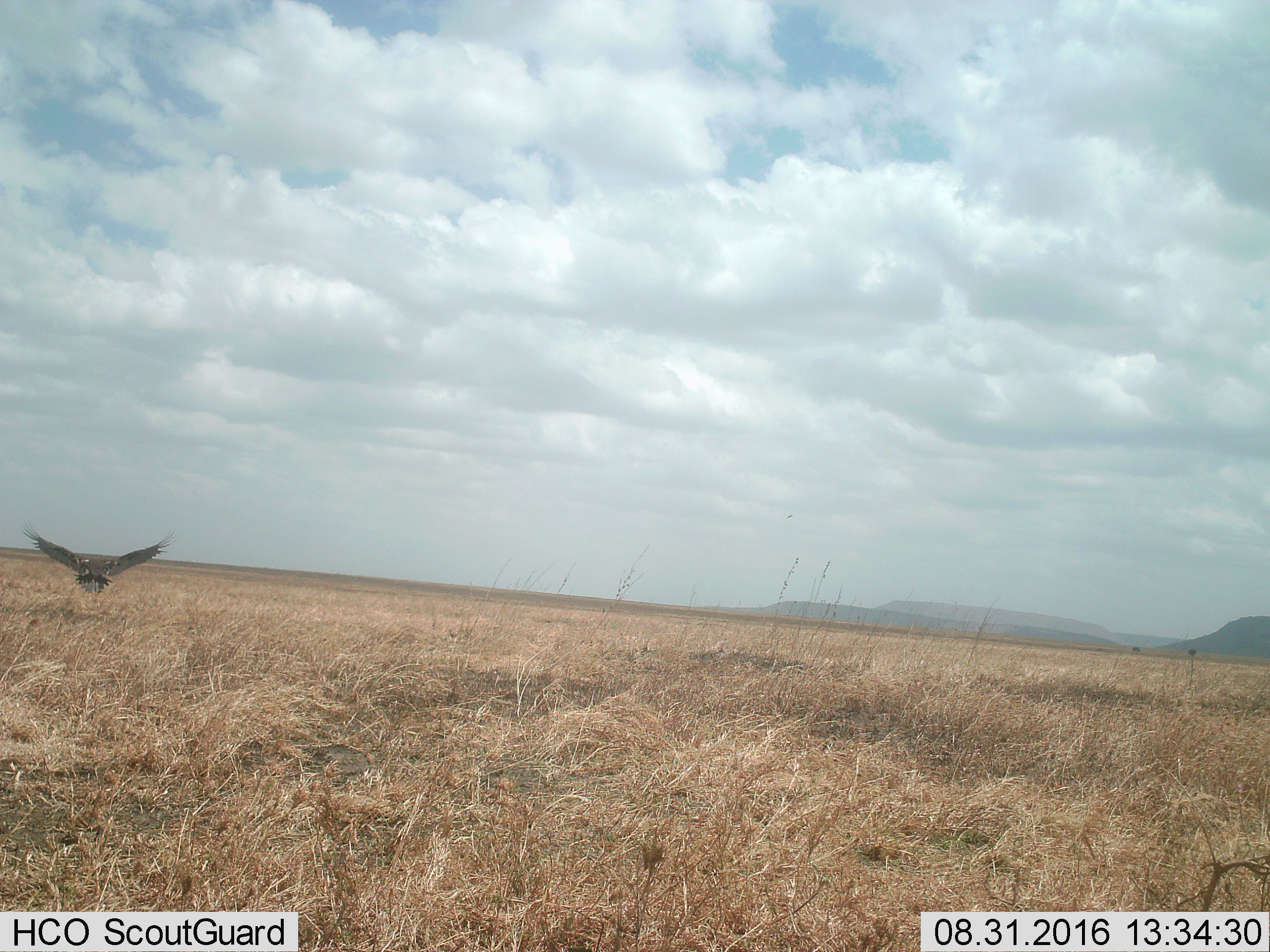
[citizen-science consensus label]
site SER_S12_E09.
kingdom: Animalia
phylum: Chordata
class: Aves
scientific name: Aves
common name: bird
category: birdother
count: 1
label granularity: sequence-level